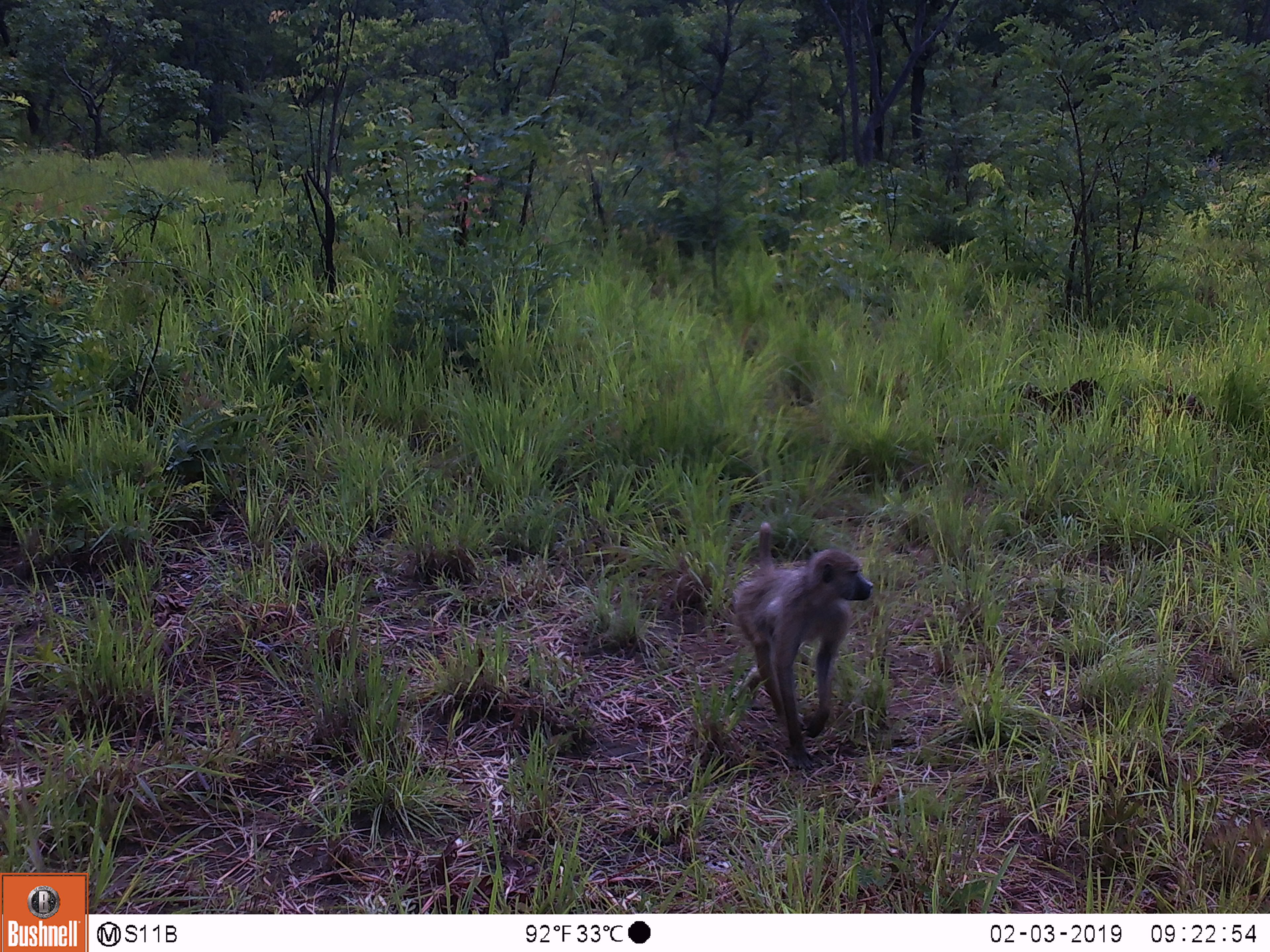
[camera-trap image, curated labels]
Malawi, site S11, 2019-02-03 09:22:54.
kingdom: Animalia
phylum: Chordata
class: Mammalia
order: Primates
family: Cercopithecidae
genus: Papio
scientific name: Papio cynocephalus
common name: yellow baboon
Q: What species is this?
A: Yellow baboon (Papio cynocephalus).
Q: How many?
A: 1.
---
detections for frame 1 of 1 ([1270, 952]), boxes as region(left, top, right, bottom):
yellow baboon: region(732, 513, 872, 756)